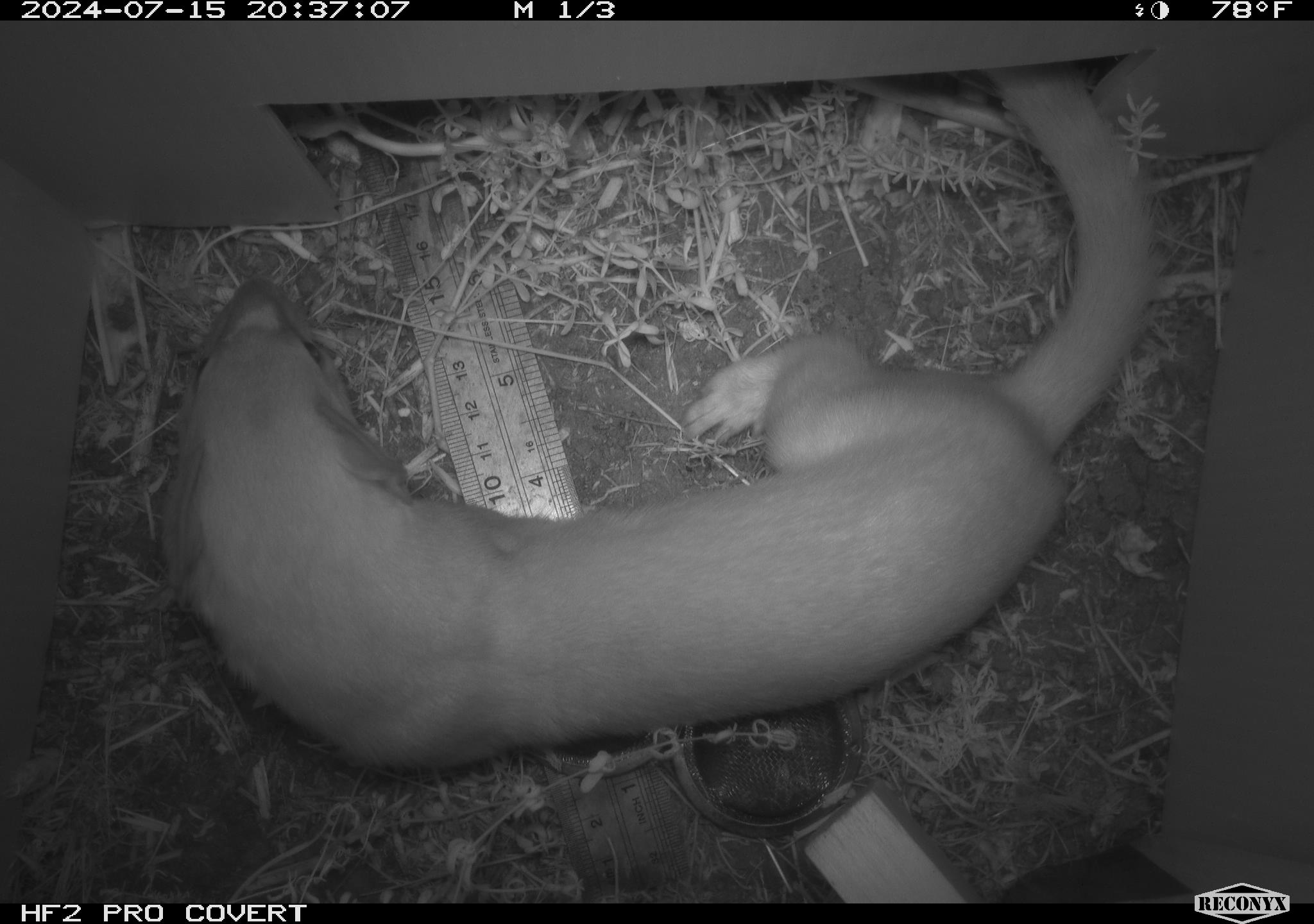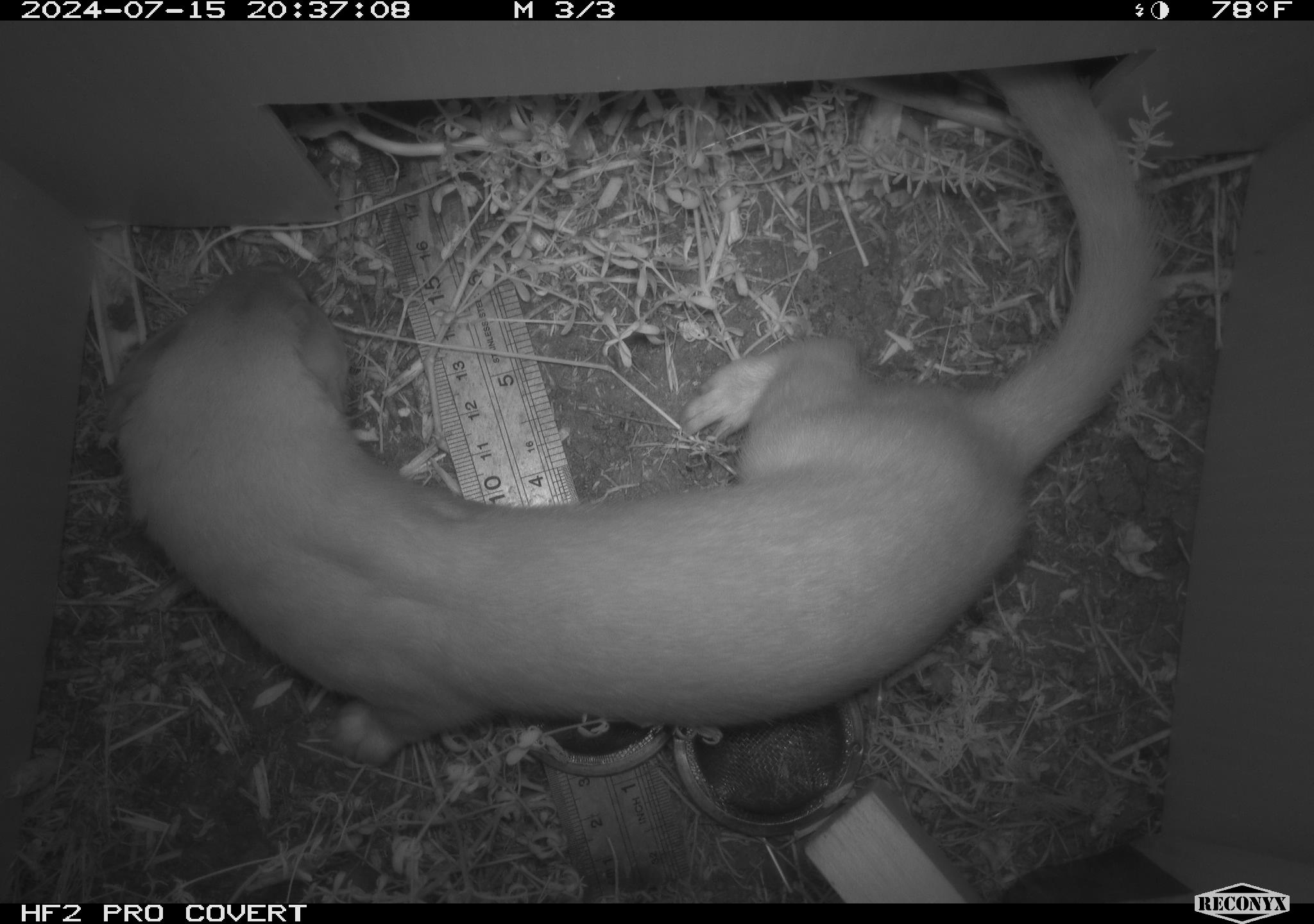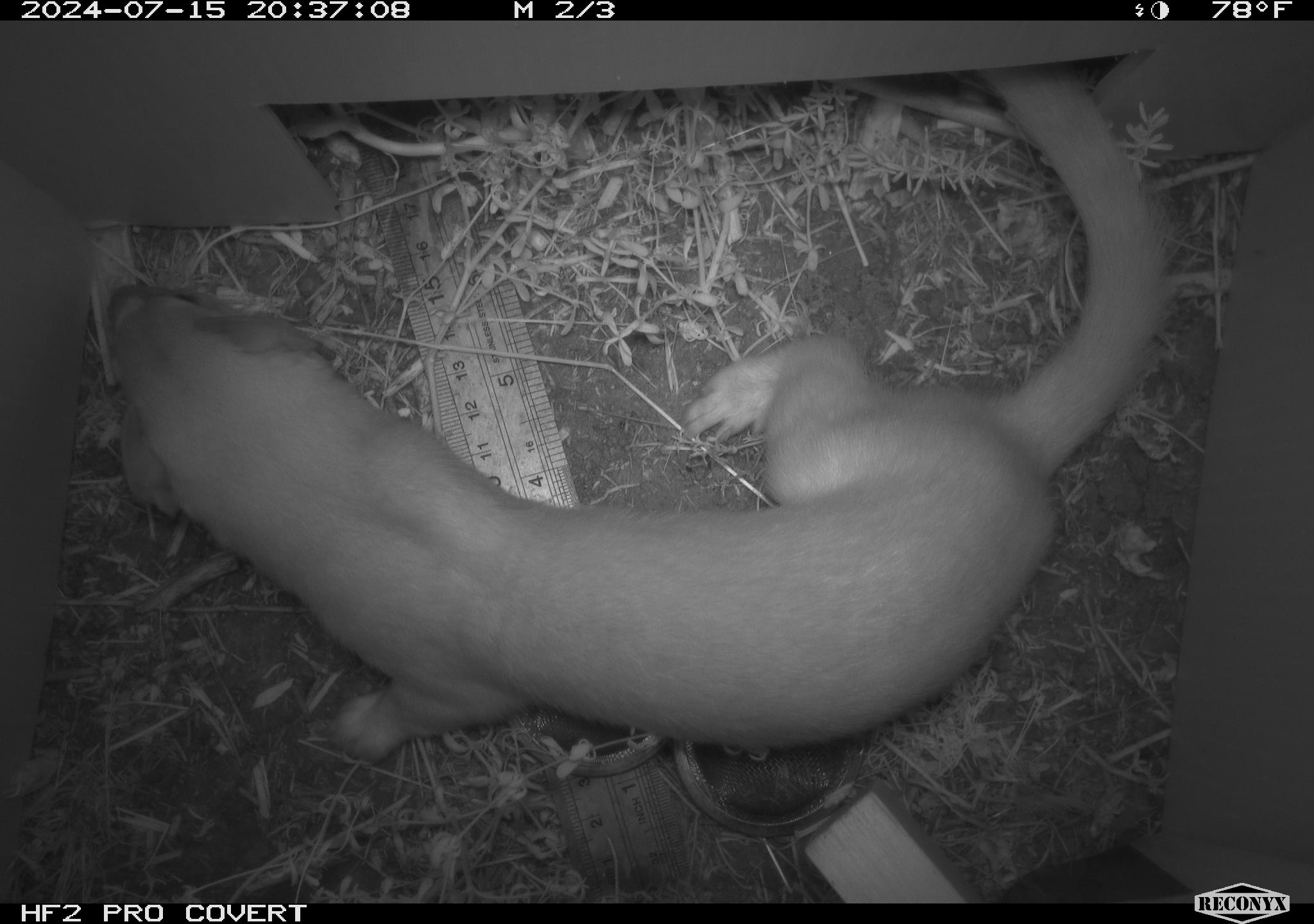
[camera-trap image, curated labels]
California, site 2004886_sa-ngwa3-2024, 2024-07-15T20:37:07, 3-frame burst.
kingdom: Animalia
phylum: Chordata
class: Mammalia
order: Carnivora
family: Mustelidae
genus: Neogale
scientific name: Neogale frenata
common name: long-tailed weasel